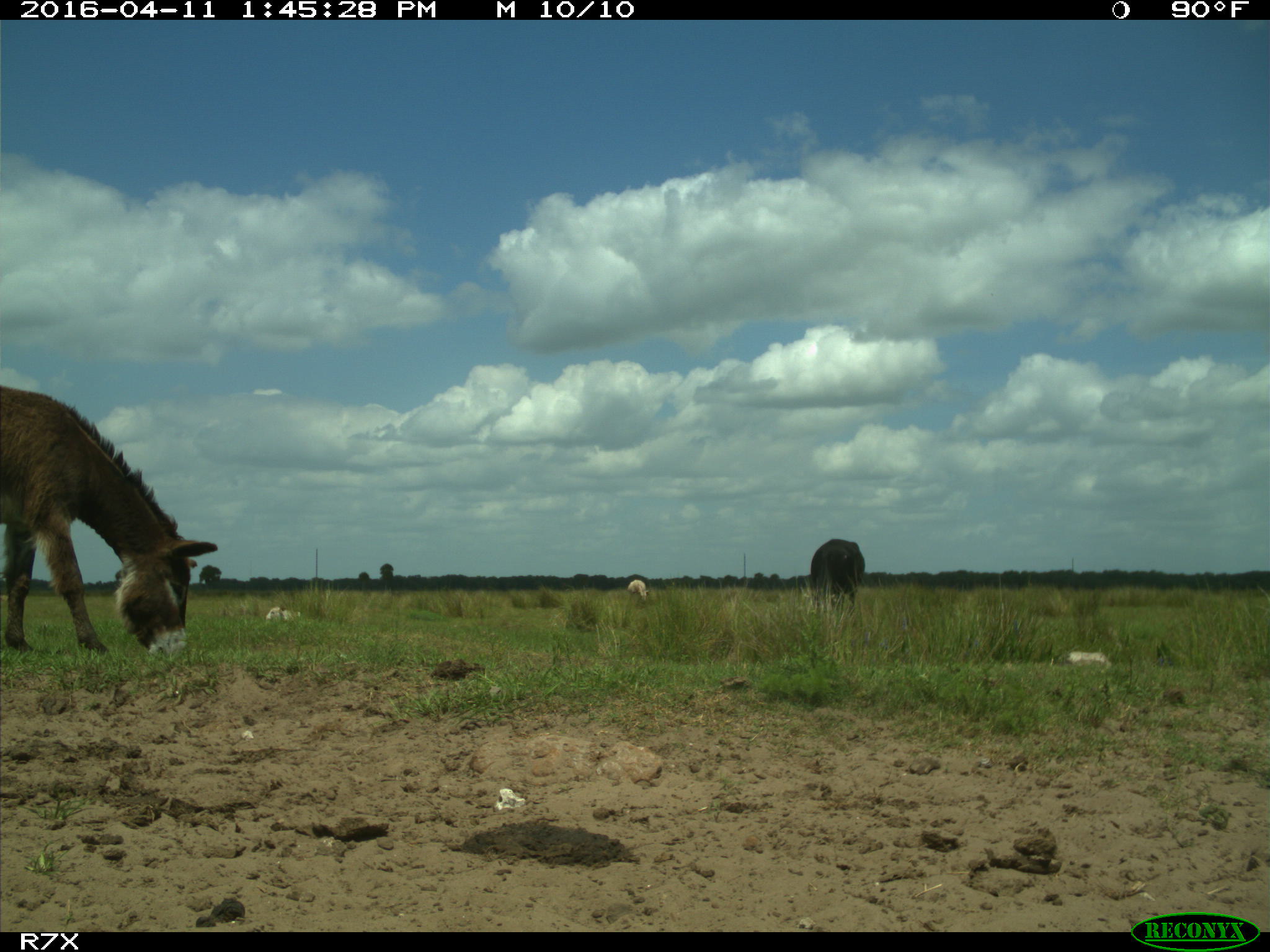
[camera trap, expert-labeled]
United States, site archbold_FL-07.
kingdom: Animalia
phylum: Chordata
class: Mammalia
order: Artiodactyla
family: Bovidae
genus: Bos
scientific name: Bos taurus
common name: domestic cow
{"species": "Bos taurus (domestic cow)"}